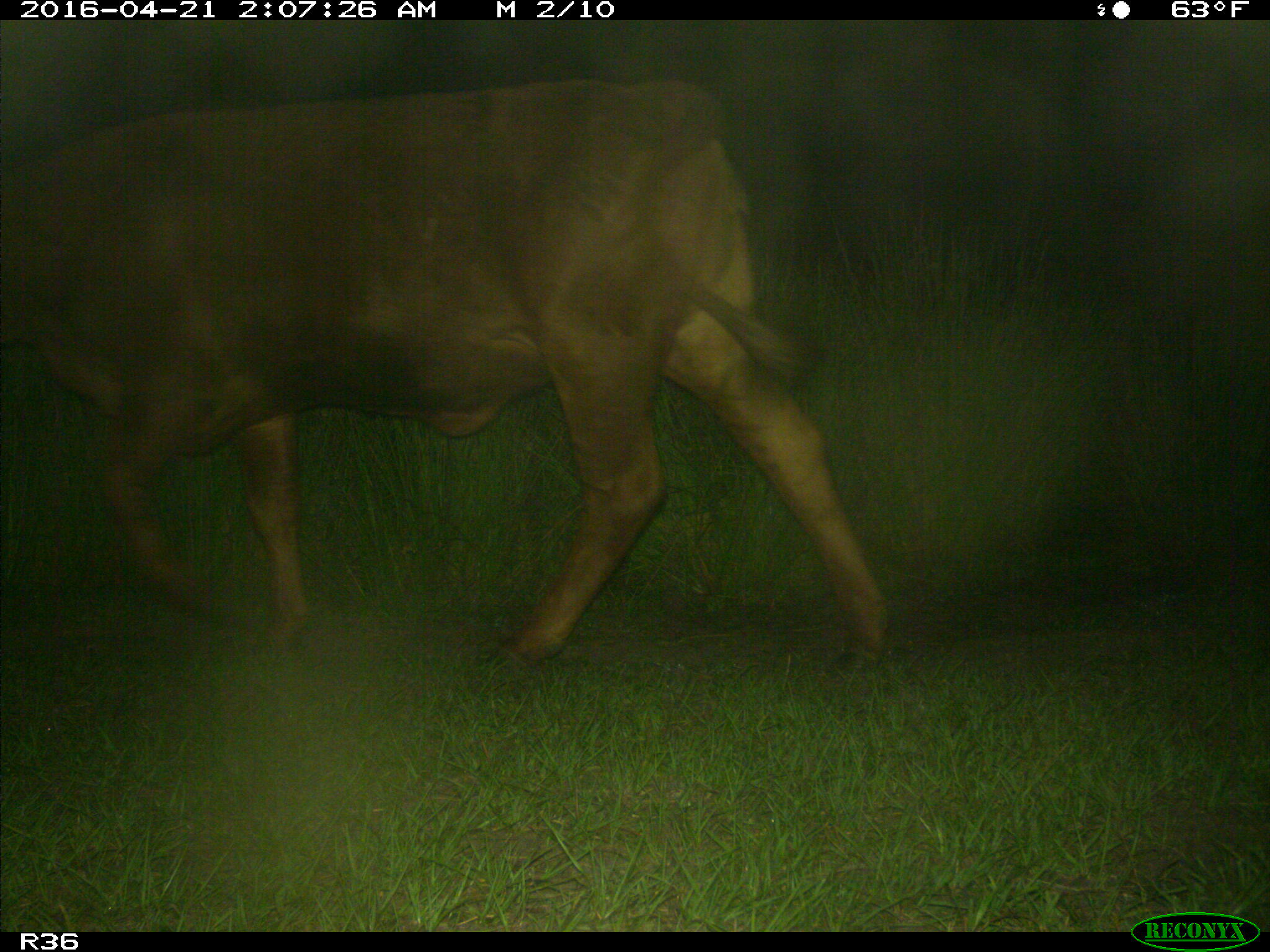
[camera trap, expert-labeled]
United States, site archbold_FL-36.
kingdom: Animalia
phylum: Chordata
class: Mammalia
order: Artiodactyla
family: Bovidae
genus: Bos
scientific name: Bos taurus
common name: domestic cow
Bos taurus (domestic cow).